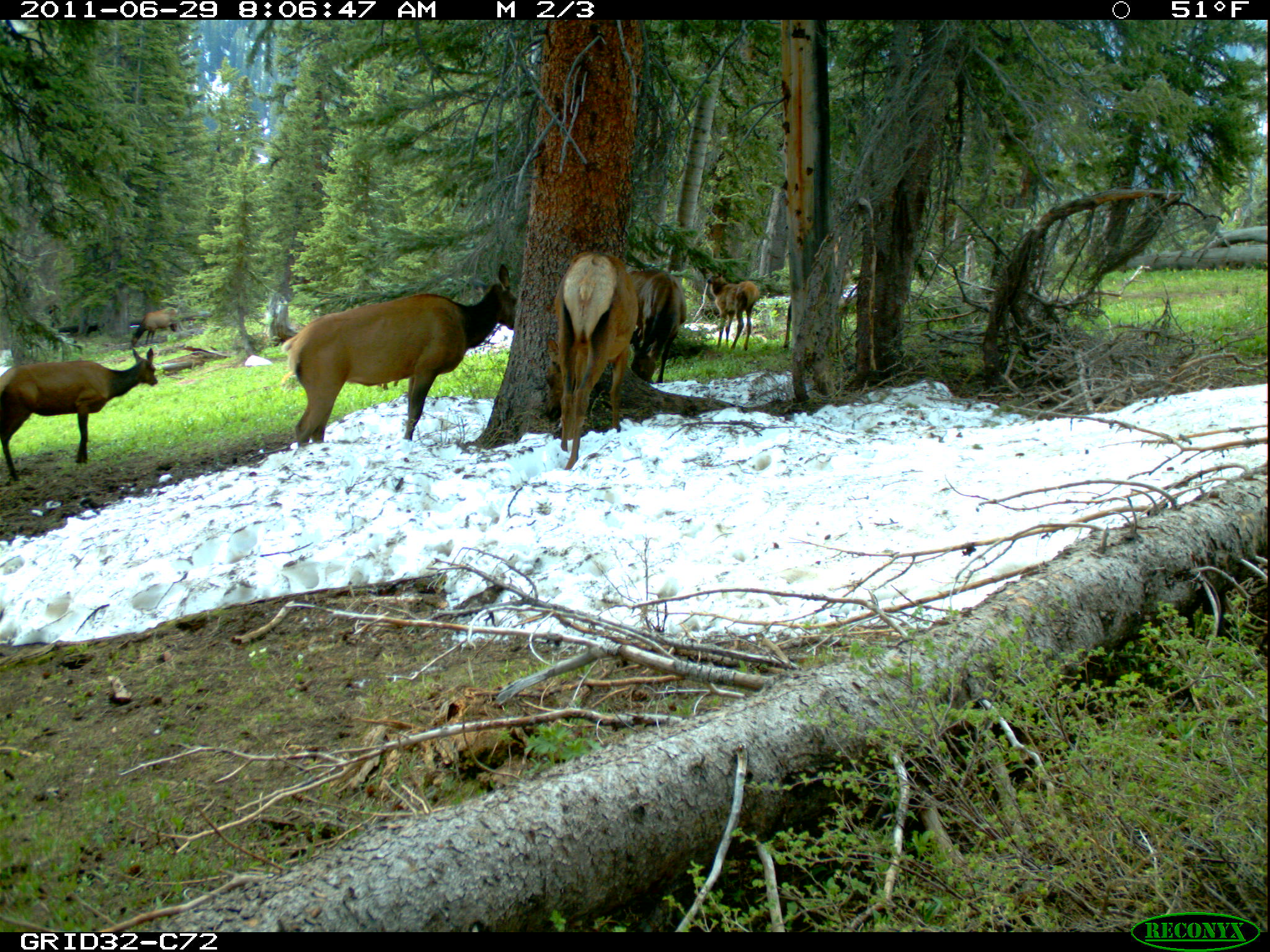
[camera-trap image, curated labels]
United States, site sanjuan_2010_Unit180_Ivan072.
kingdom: Animalia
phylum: Chordata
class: Mammalia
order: Artiodactyla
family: Cervidae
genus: Cervus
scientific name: Cervus elaphus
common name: red deer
Cervus elaphus (red deer).